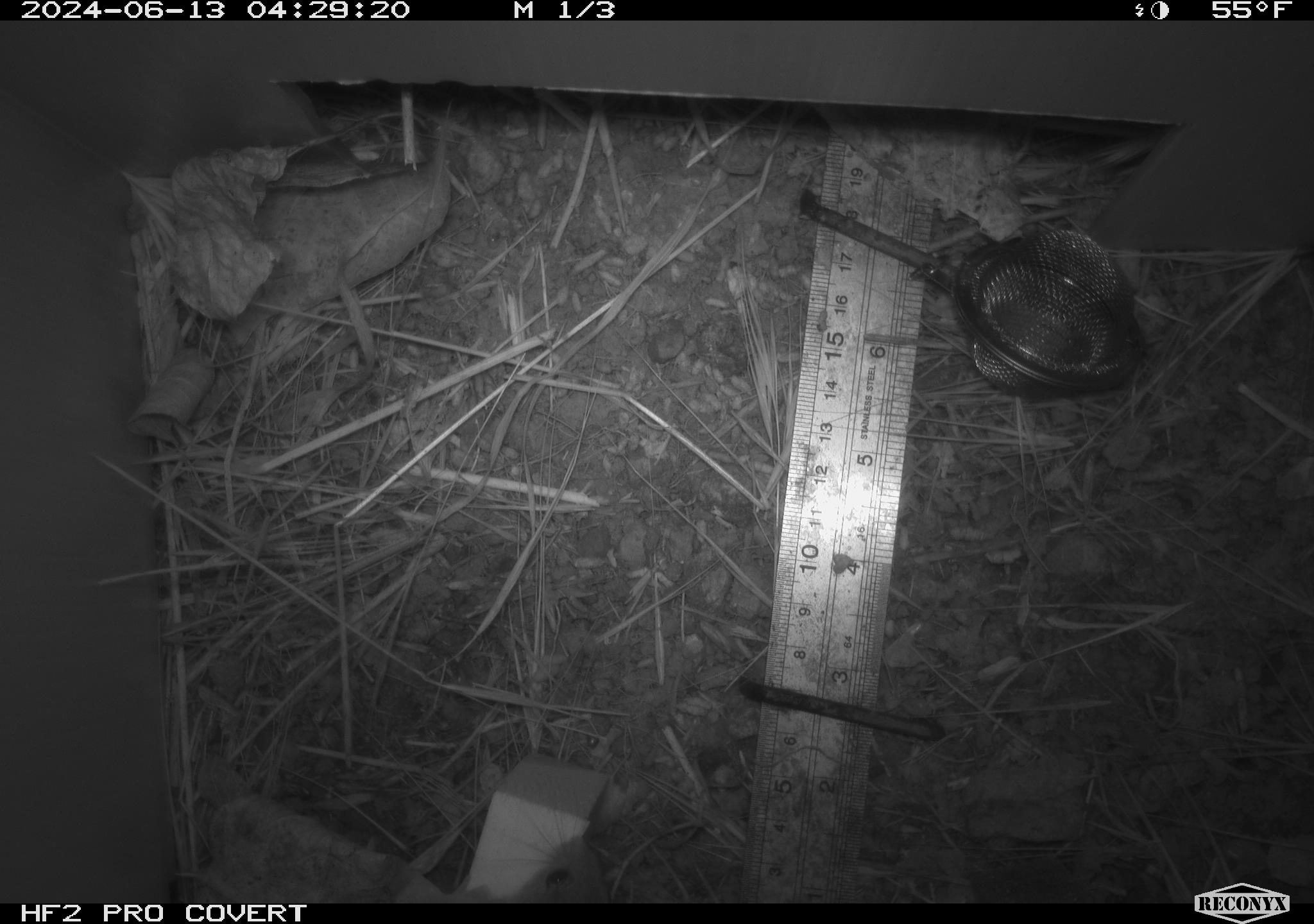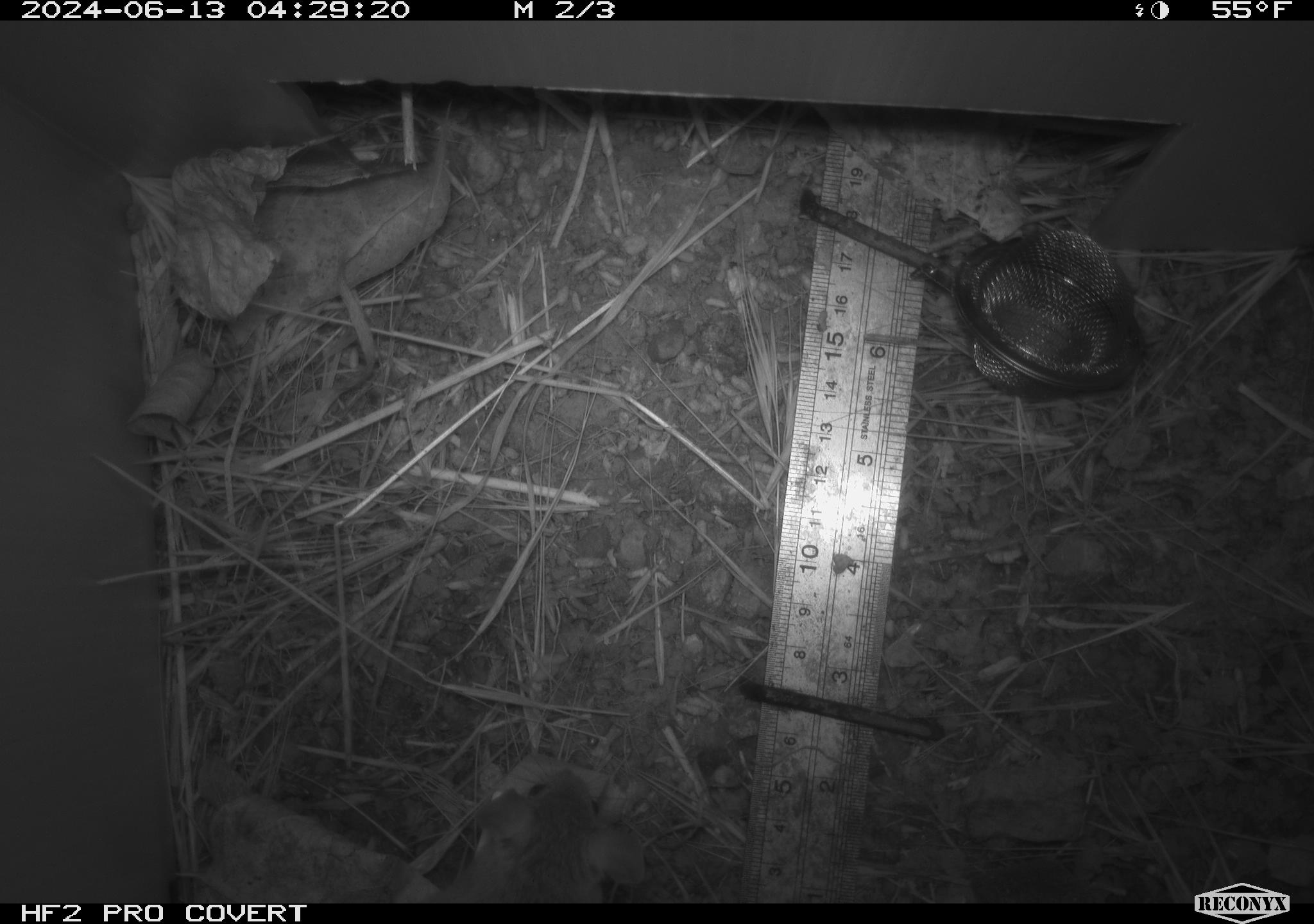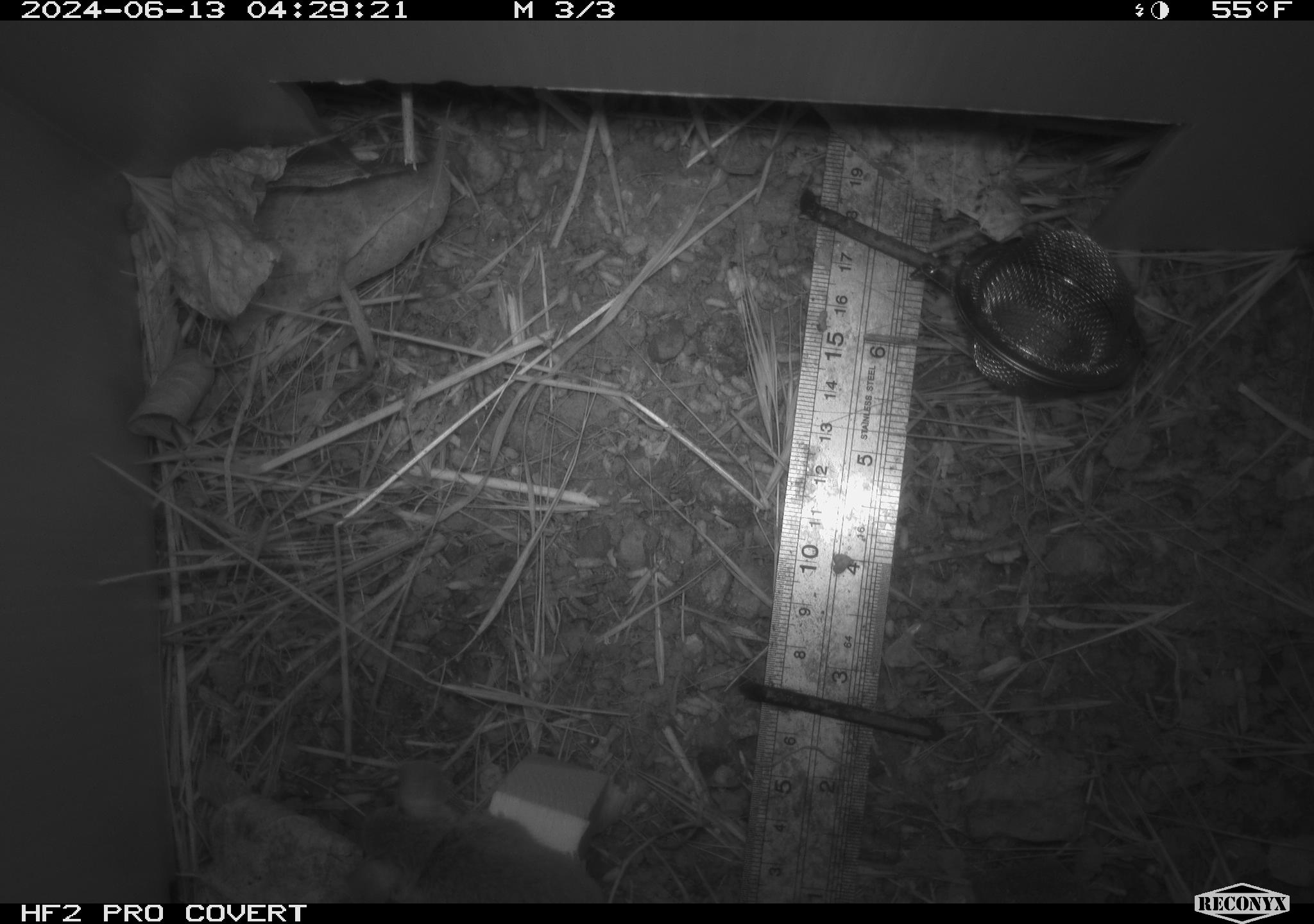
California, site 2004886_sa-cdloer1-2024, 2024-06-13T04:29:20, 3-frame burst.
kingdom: Animalia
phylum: Chordata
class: Mammalia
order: Rodentia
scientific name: Rodentia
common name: mouse species